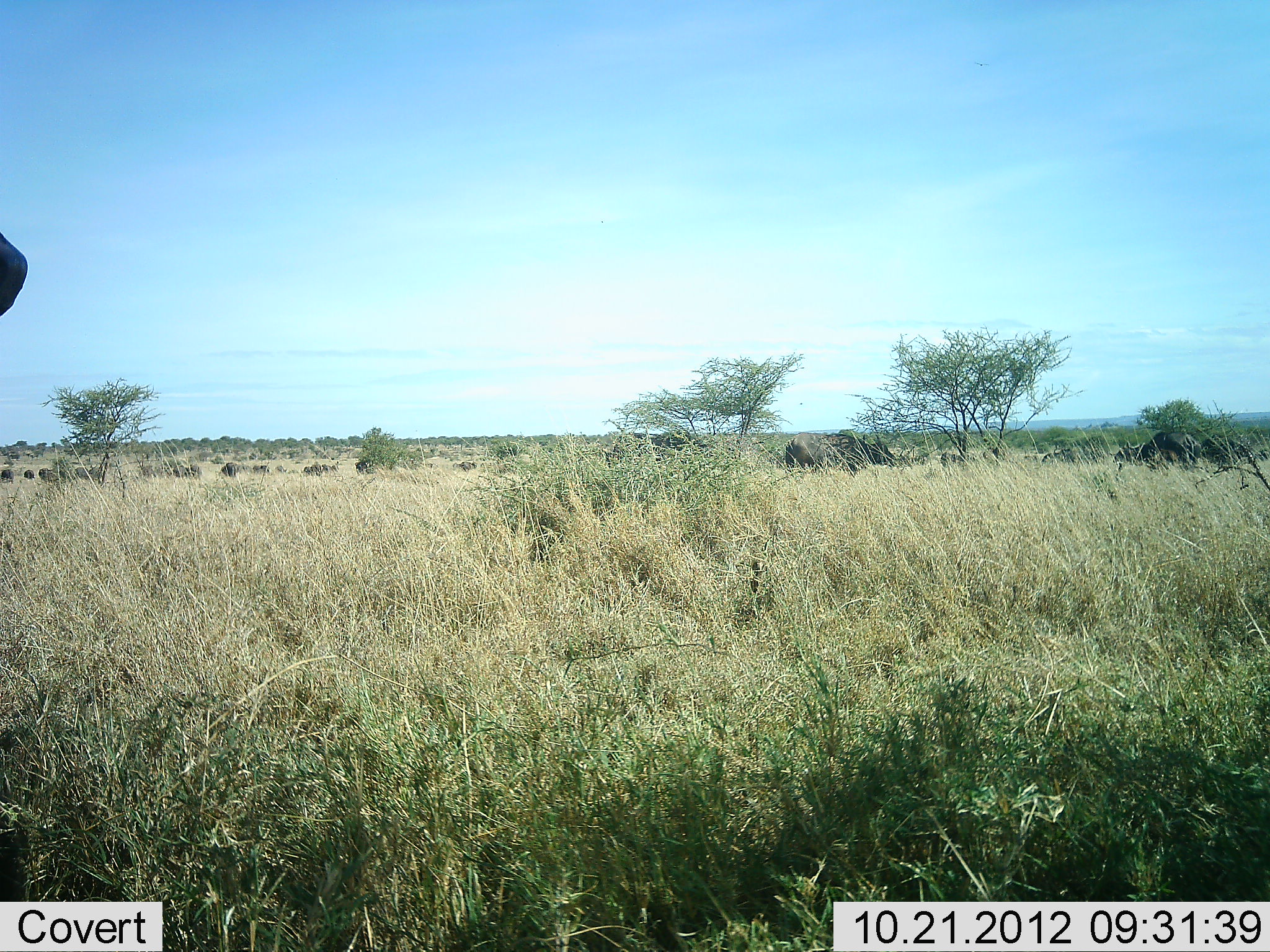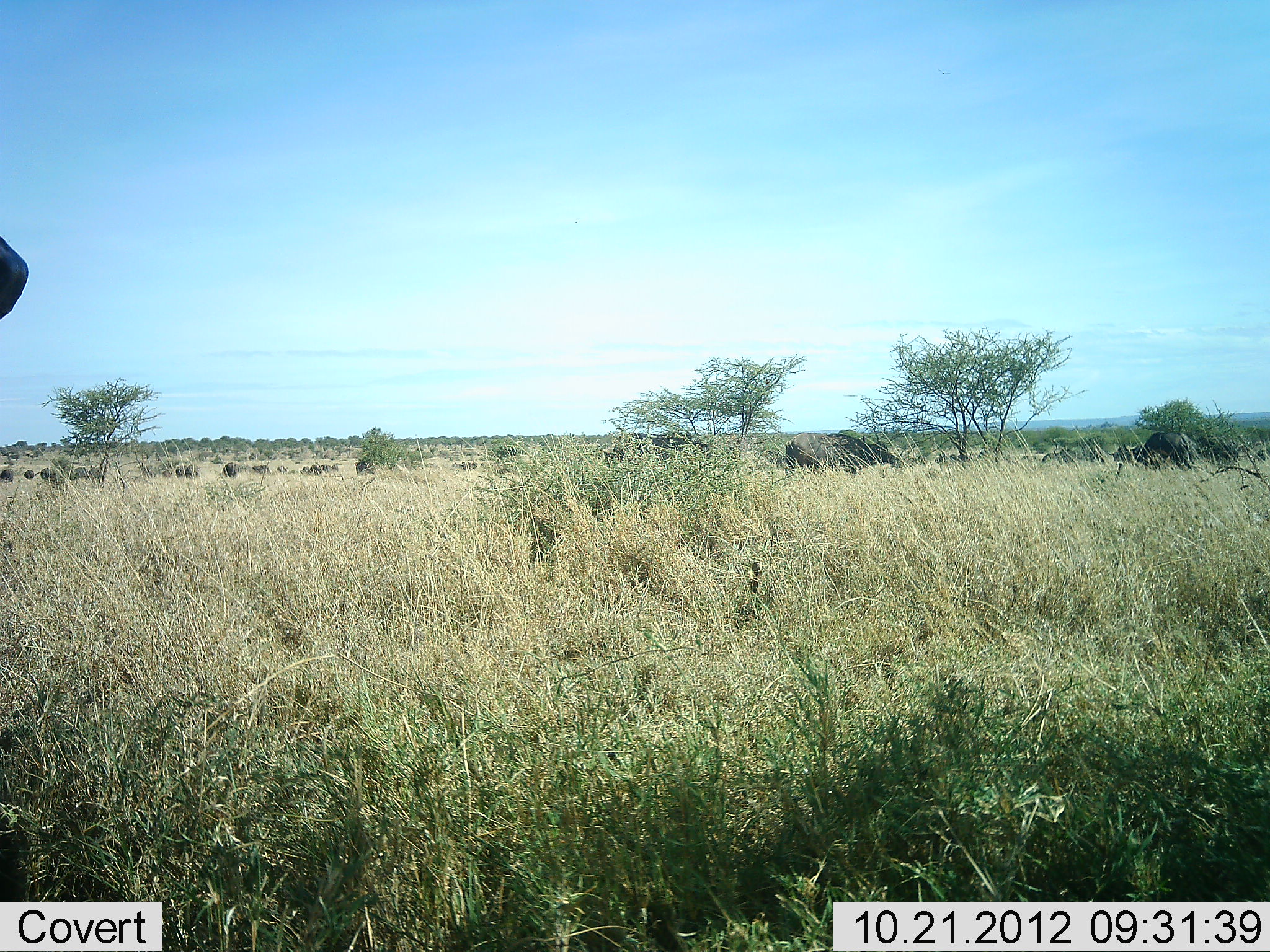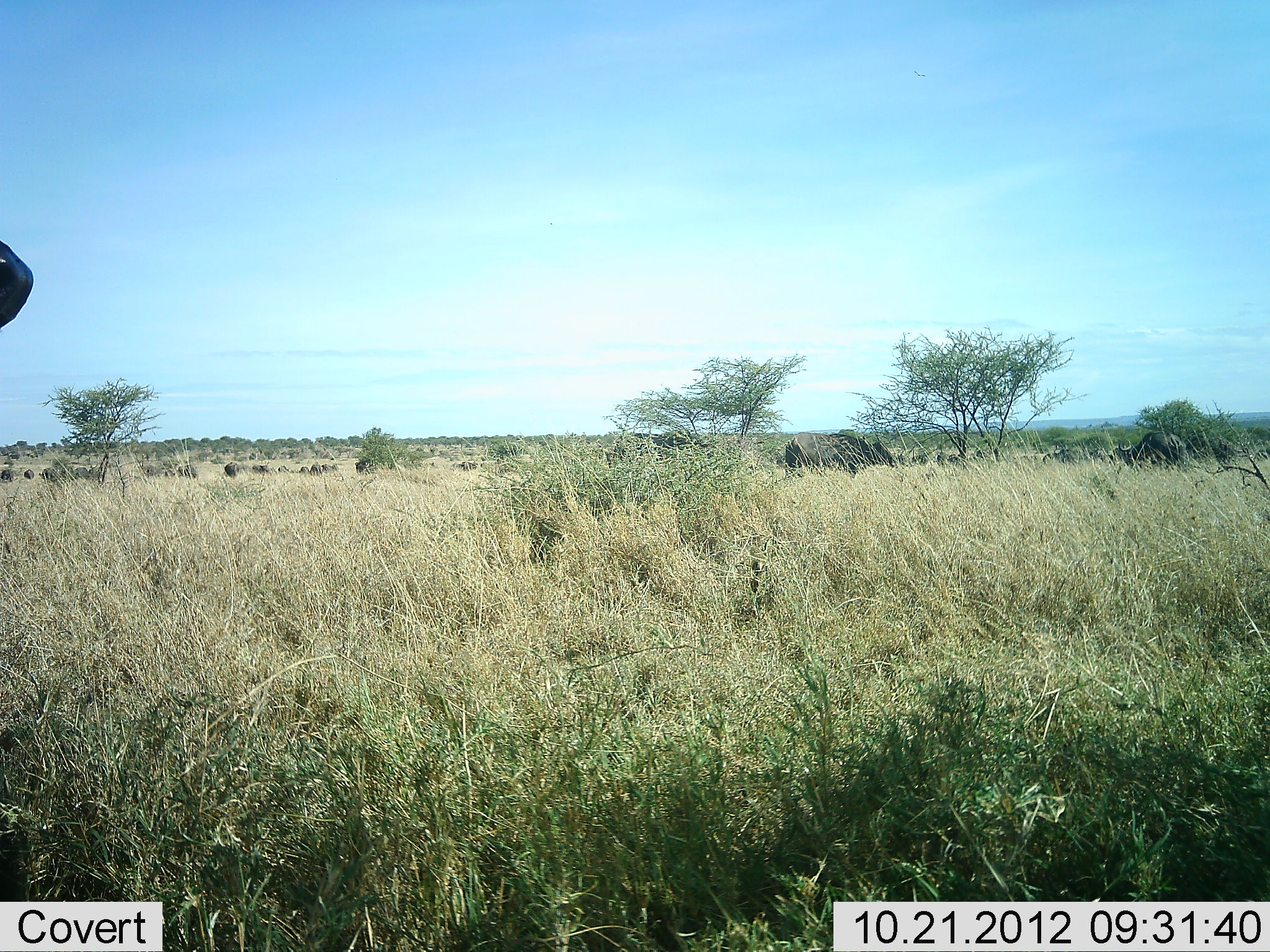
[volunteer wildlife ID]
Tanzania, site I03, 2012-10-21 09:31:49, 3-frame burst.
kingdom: Animalia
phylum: Chordata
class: Mammalia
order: Artiodactyla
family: Bovidae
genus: Connochaetes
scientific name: Connochaetes taurinus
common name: blue wildebeest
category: wildebeest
Wildebeest (blue wildebeest) (Connochaetes taurinus), count 11-50. Behavior (volunteer vote fractions): standing 70%, resting 0%, moving 20%, interacting 0%. Young present (vote fraction): 0%. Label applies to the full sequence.